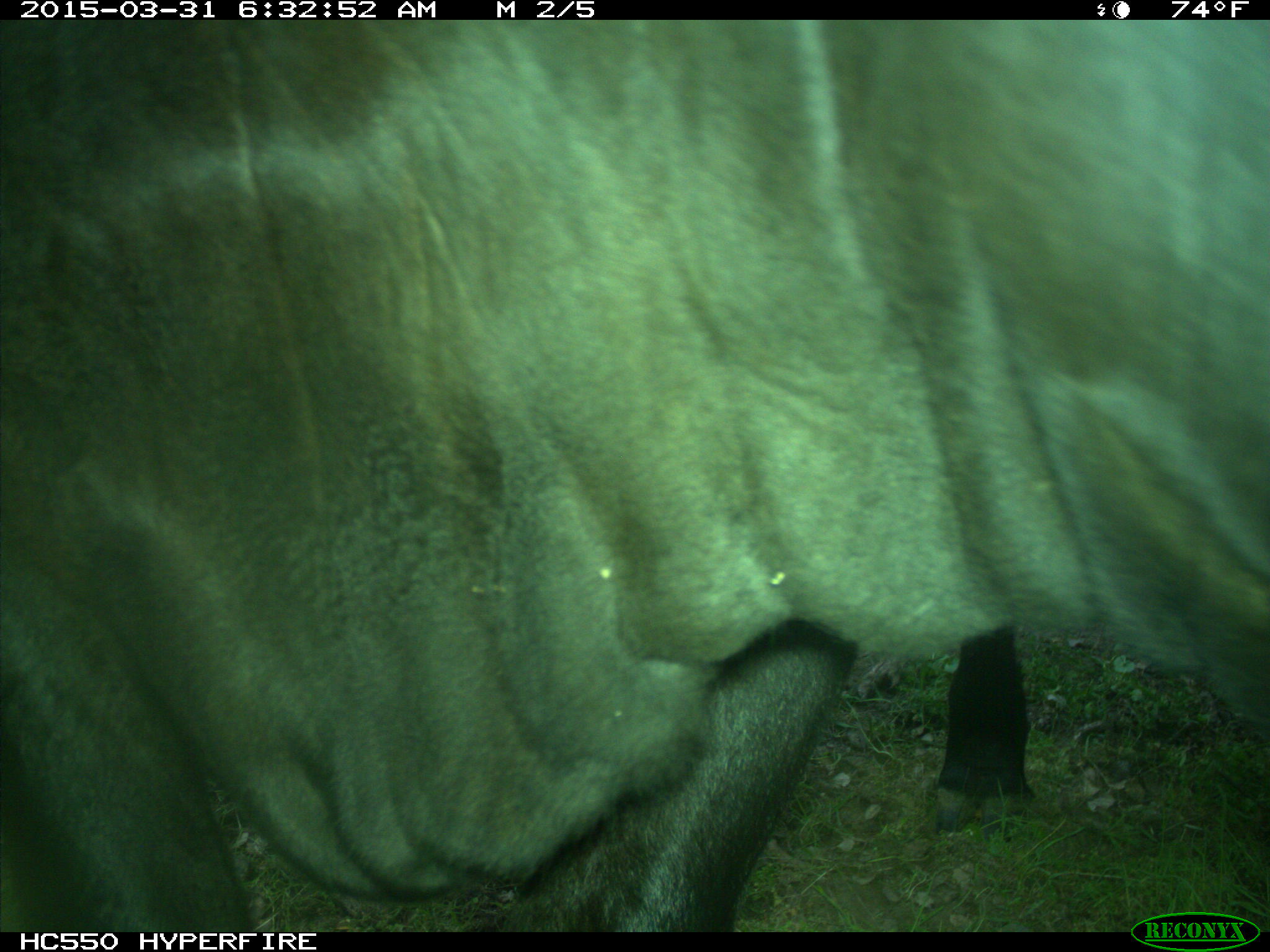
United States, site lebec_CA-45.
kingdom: Animalia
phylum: Chordata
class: Mammalia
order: Artiodactyla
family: Bovidae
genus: Bos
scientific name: Bos taurus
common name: domestic cow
Bos taurus (domestic cow).